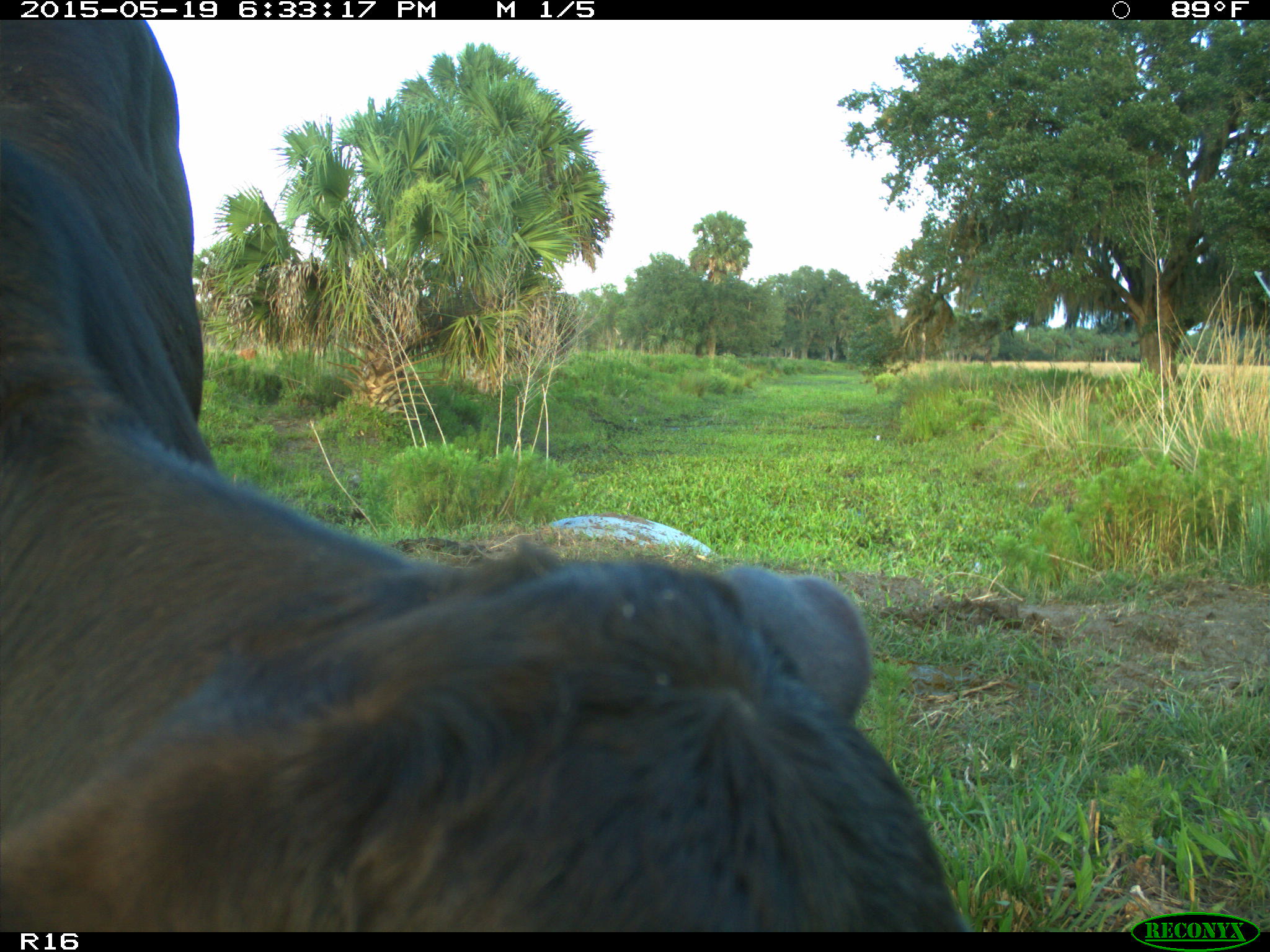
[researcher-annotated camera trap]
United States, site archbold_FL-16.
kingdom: Animalia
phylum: Chordata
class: Mammalia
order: Artiodactyla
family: Bovidae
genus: Bos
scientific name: Bos taurus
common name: domestic cow